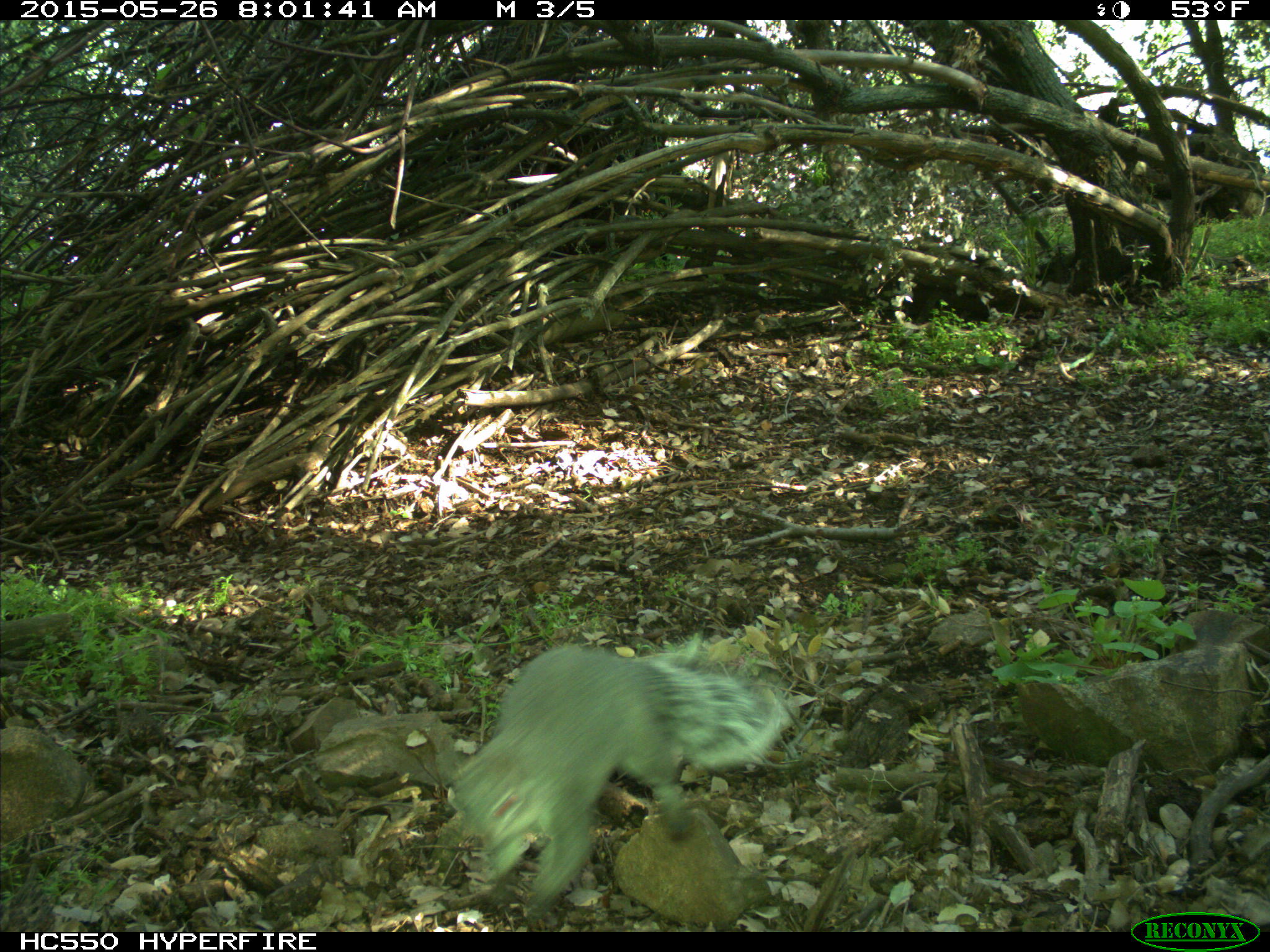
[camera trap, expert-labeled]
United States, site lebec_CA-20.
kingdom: Animalia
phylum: Chordata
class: Mammalia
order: Rodentia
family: Sciuridae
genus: Sciurus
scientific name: Sciurus carolinensis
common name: eastern gray squirrel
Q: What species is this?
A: Sciurus carolinensis (eastern gray squirrel).